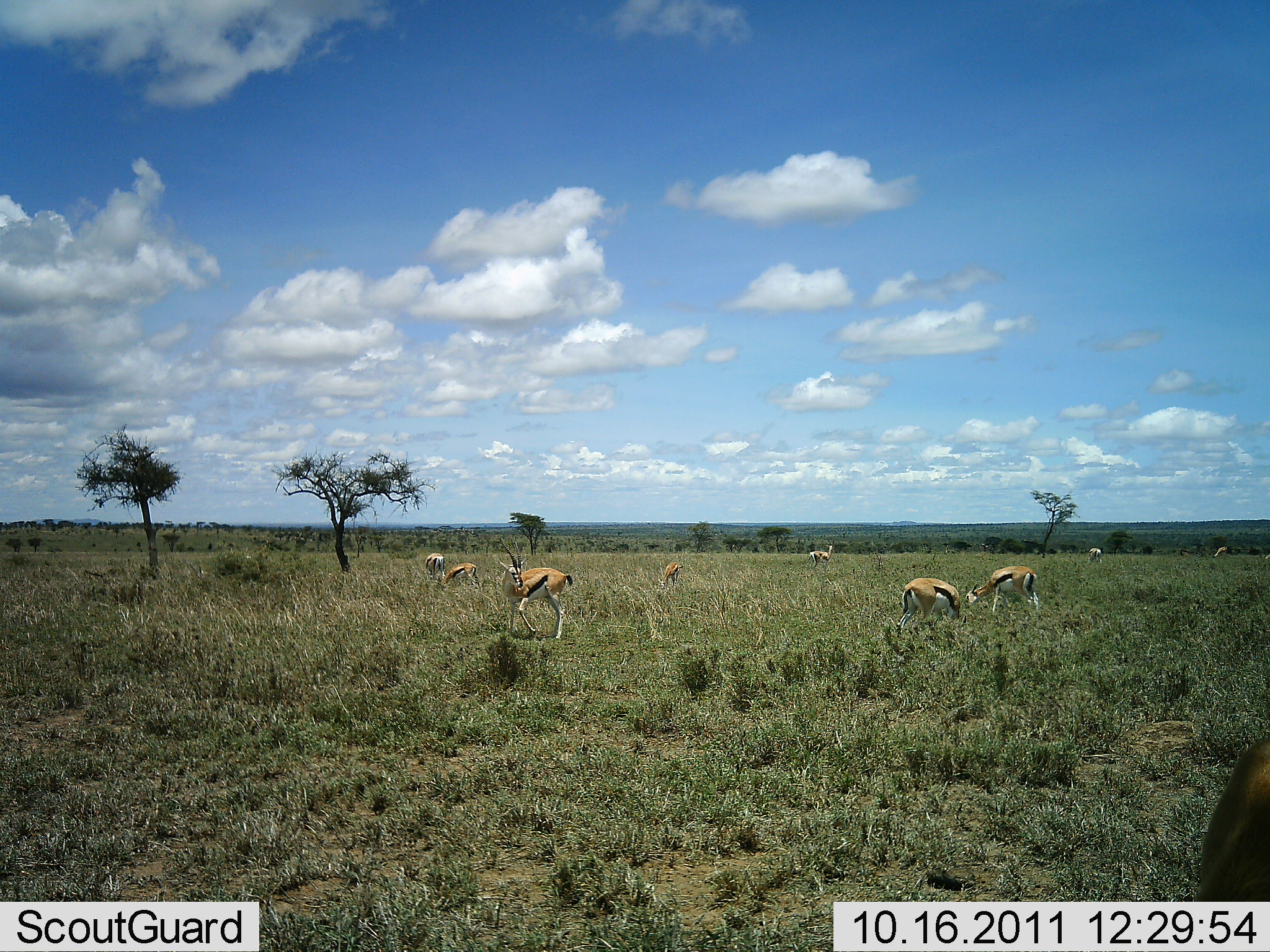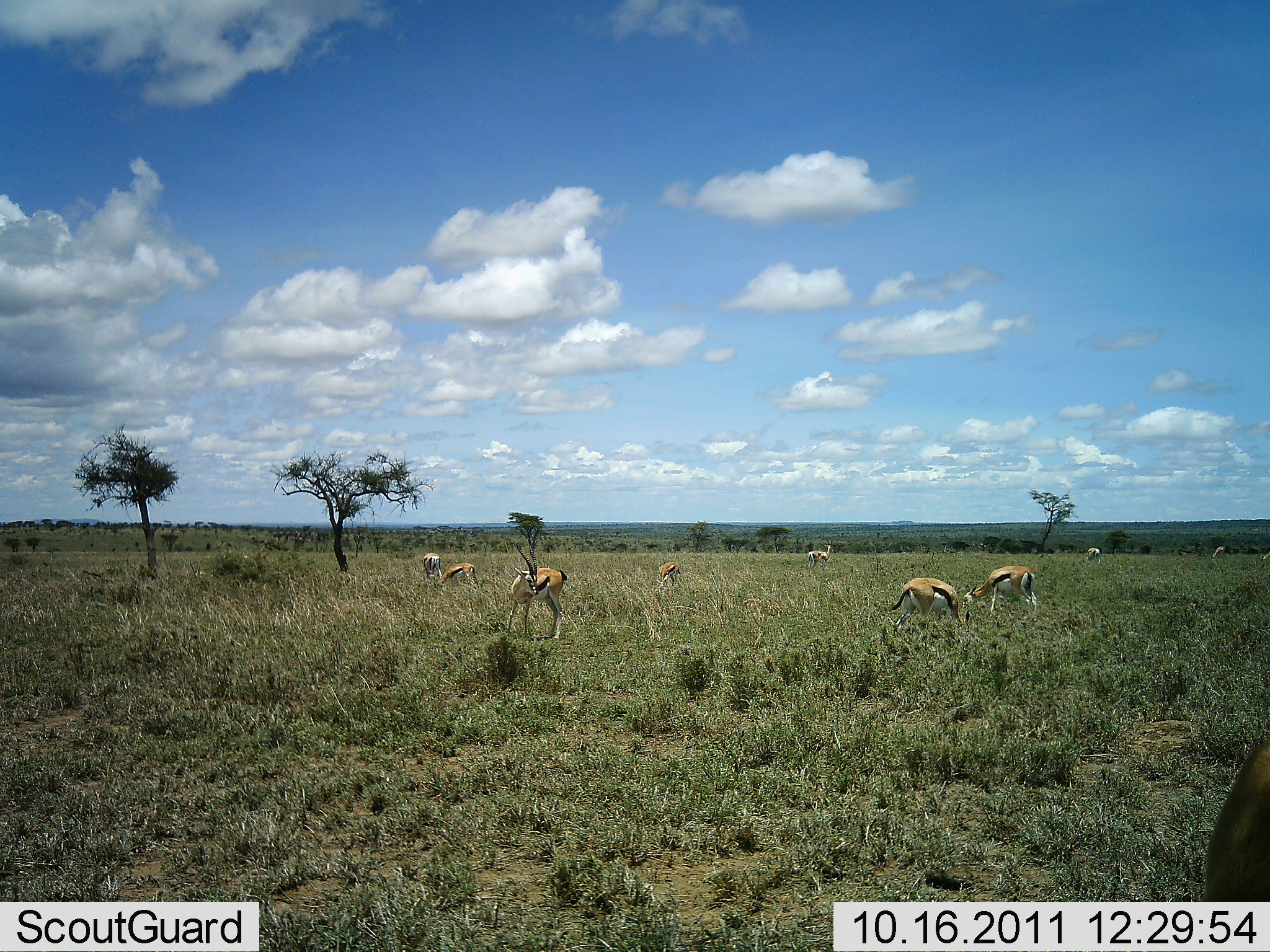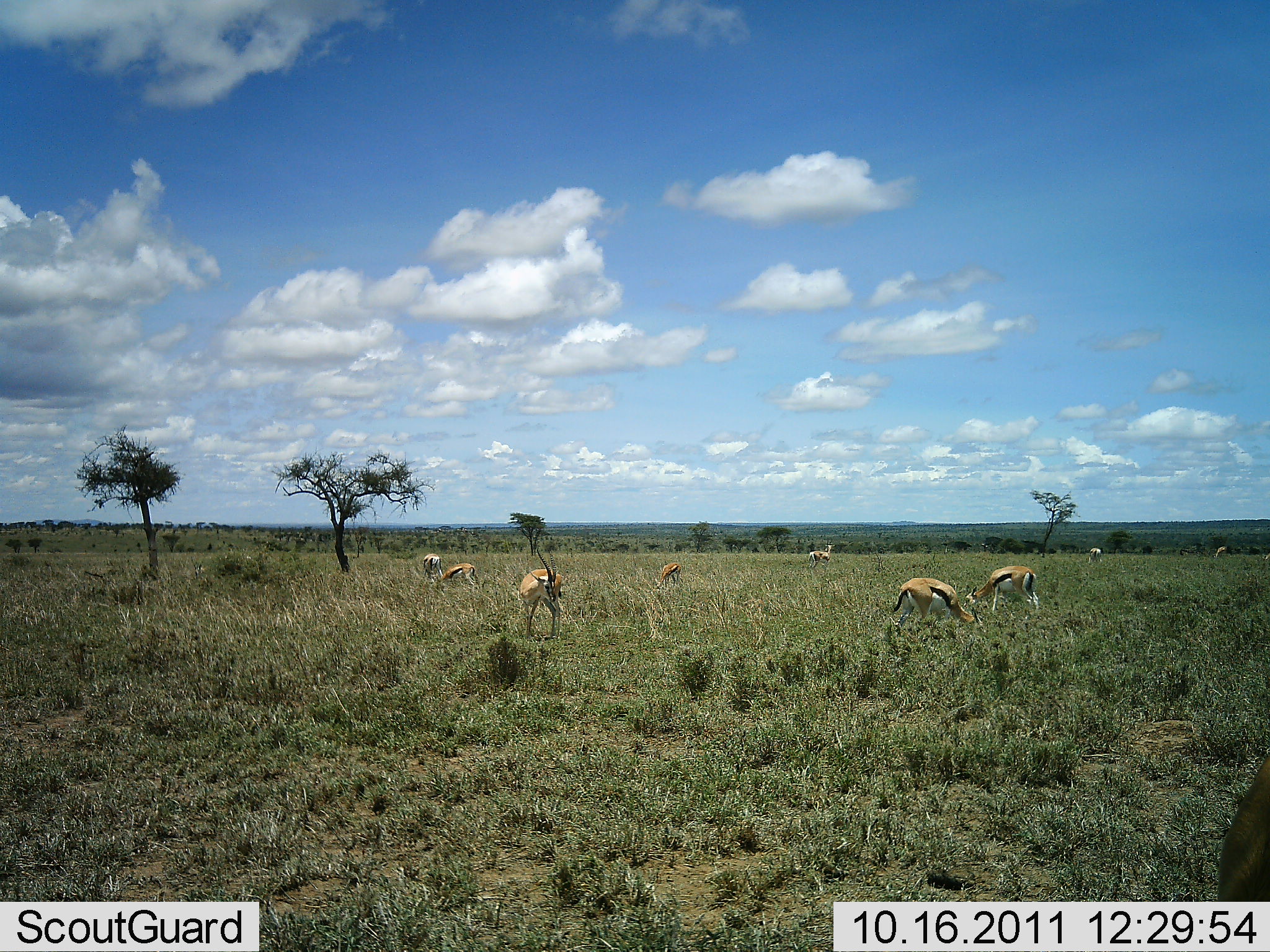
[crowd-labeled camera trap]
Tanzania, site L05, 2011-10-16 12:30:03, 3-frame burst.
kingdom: Animalia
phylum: Chordata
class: Mammalia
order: Artiodactyla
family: Bovidae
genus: Eudorcas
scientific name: Eudorcas thomsonii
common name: thomson's gazelle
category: gazellethomsons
Gazellethomsons (thomson's gazelle) (Eudorcas thomsonii), count 9. Behavior (volunteer vote fractions): standing 50%, resting 17%, moving 33%, interacting 8%. Young present (vote fraction): 0%. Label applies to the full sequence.